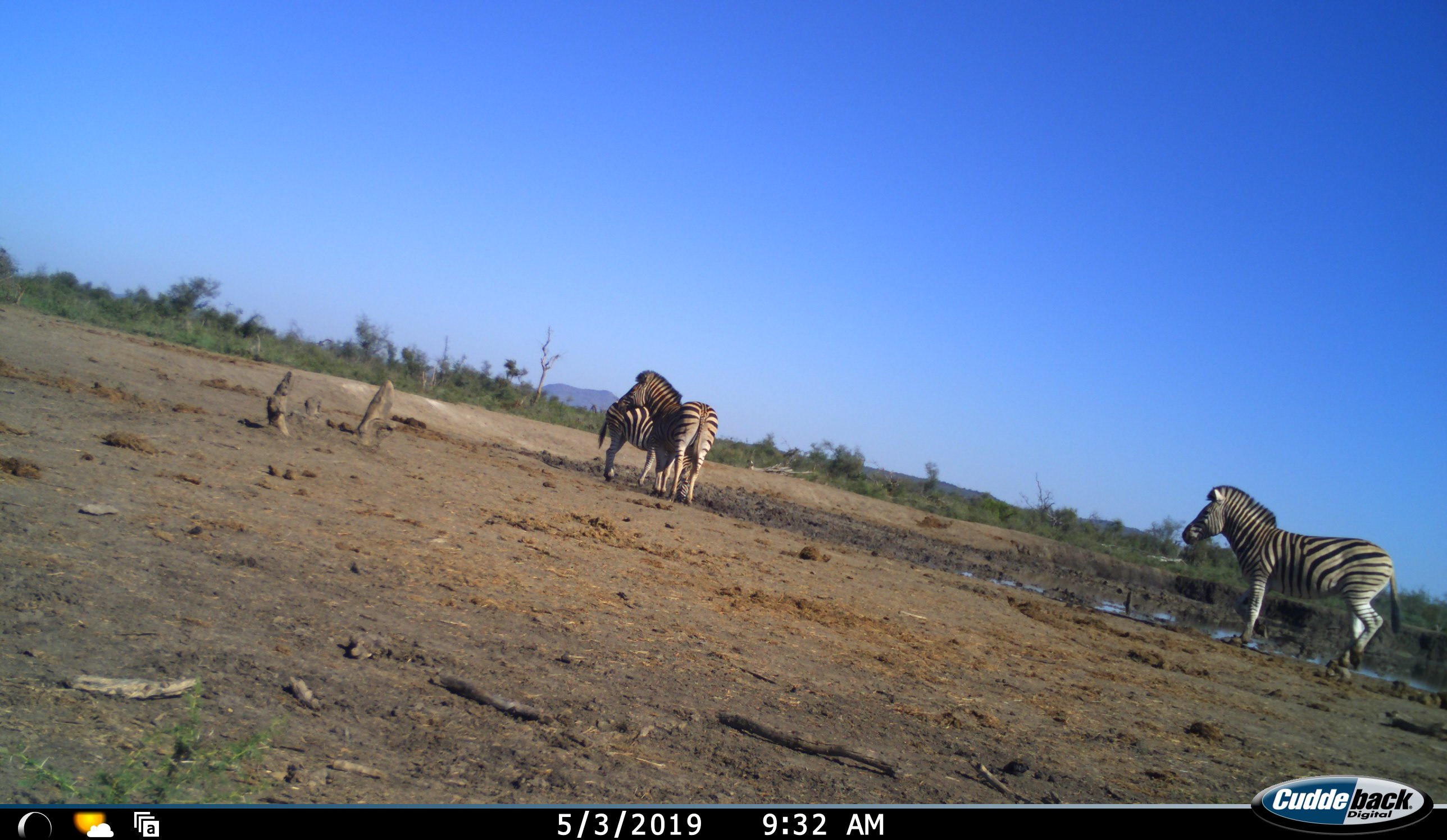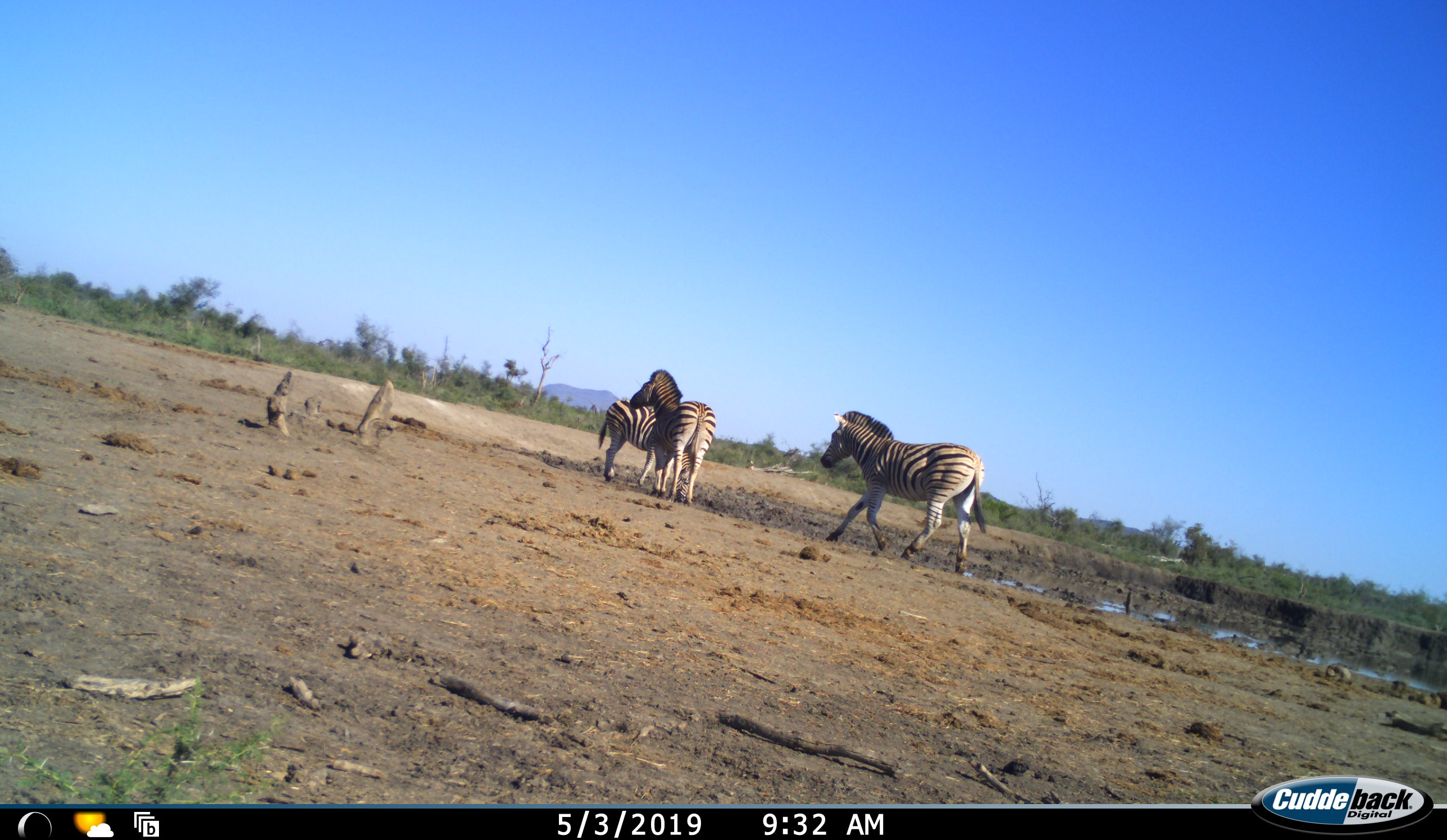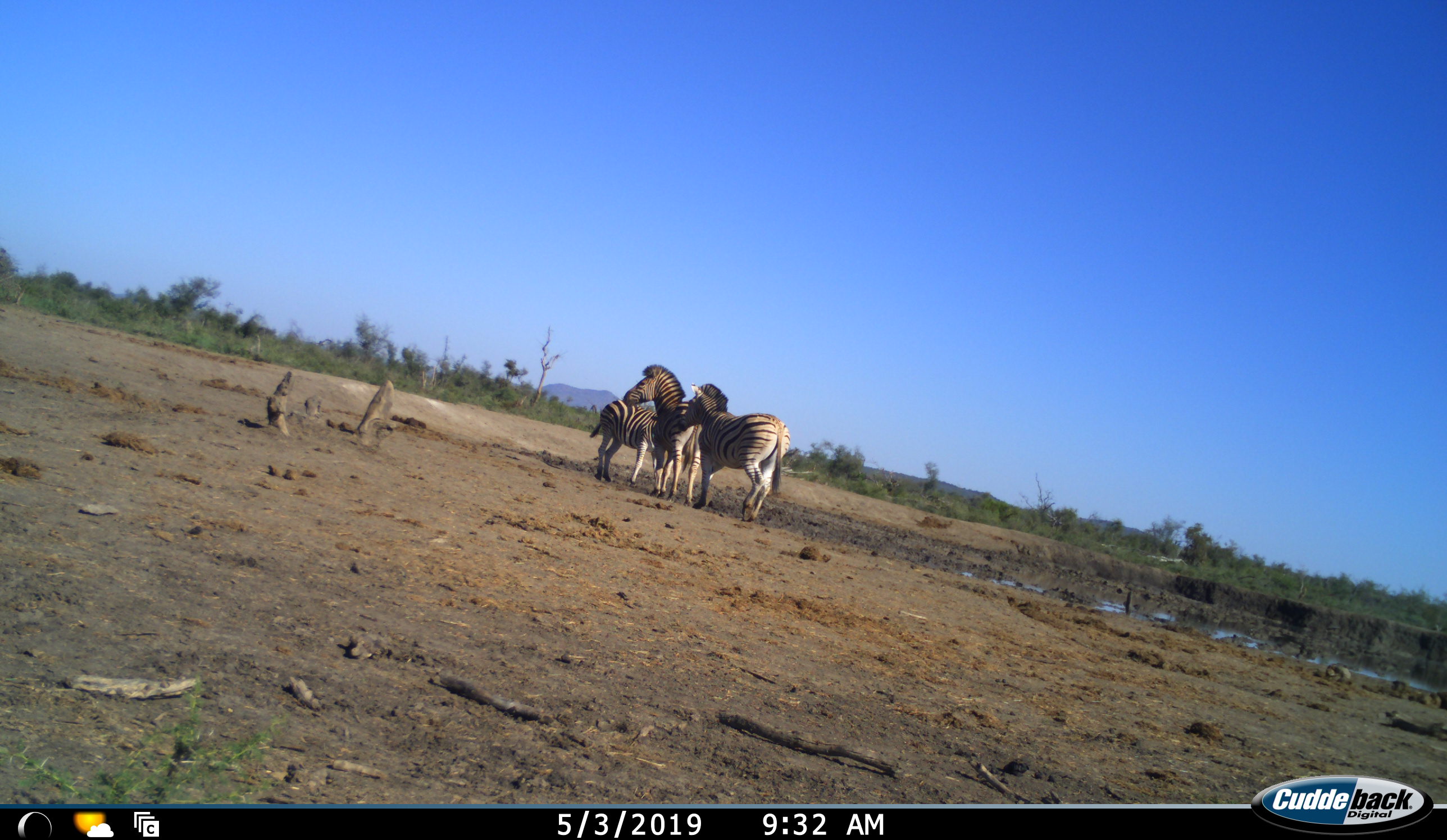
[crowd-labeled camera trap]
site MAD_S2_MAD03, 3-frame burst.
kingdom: Animalia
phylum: Chordata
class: Mammalia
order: Perissodactyla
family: Equidae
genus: Equus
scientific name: Equus quagga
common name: plains zebra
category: zebraplains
Zebraplains (plains zebra) (Equus quagga), count 3. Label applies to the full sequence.